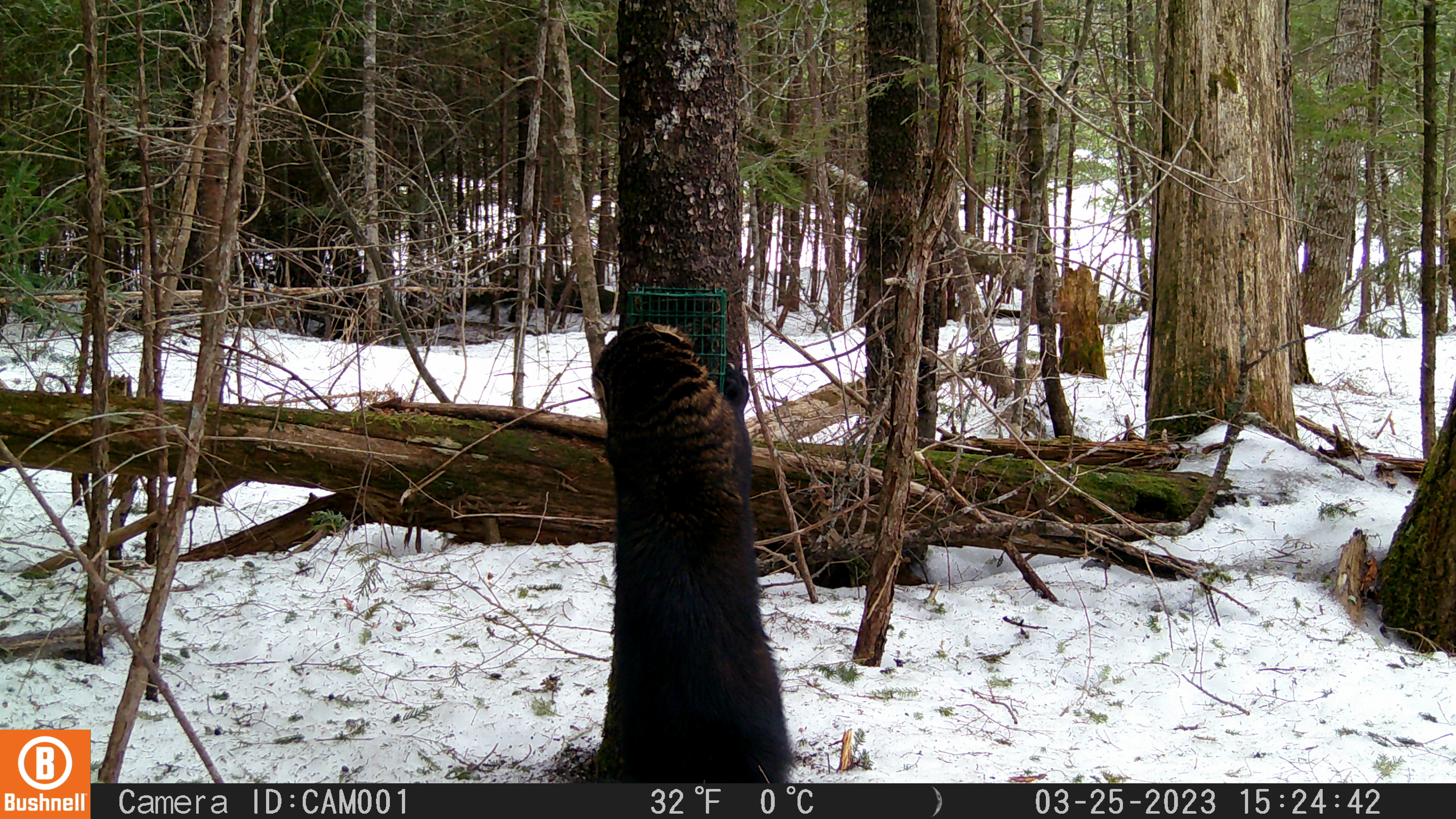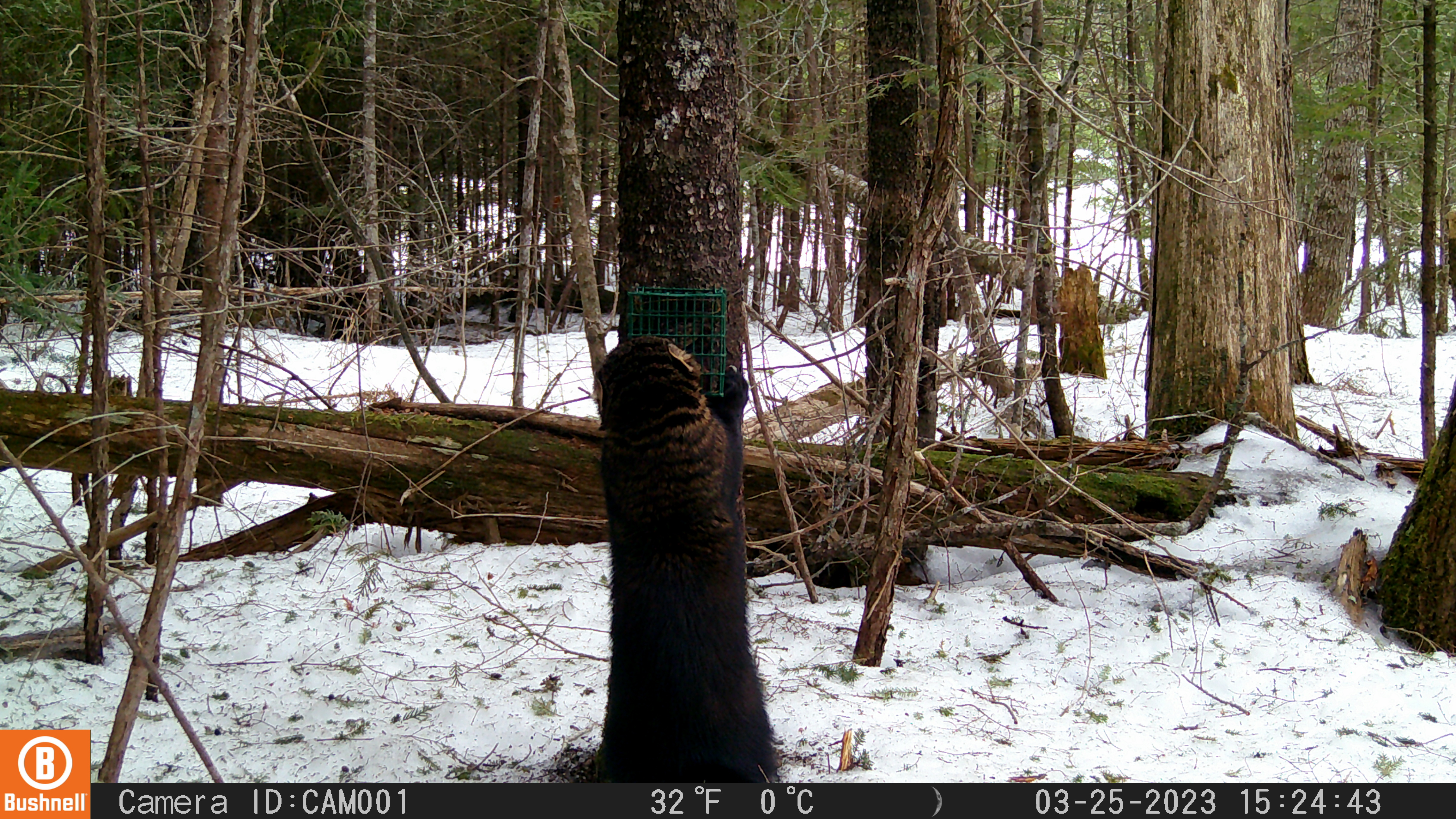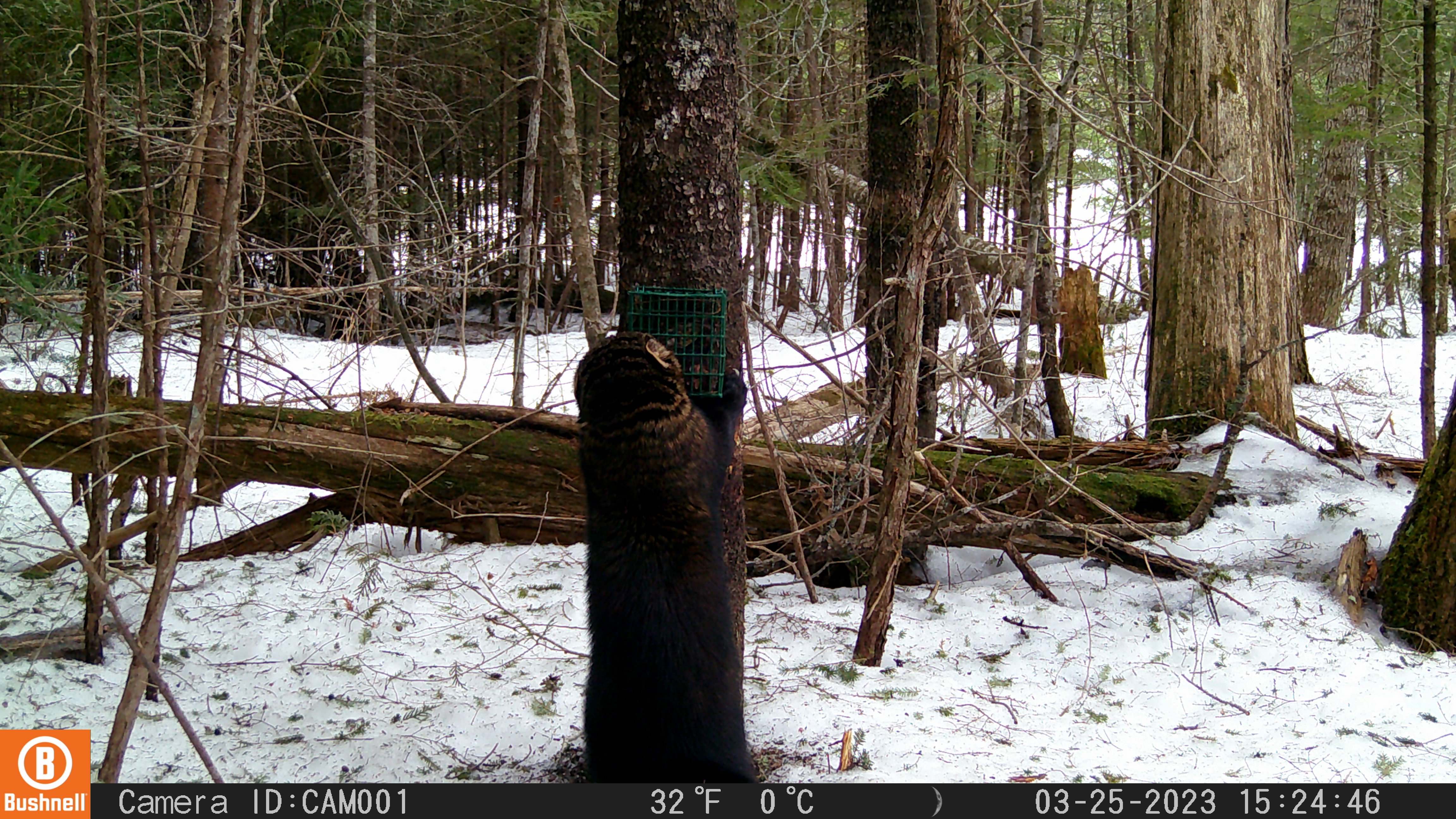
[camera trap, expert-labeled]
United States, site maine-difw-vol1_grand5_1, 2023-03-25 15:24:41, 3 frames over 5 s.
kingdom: Animalia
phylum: Chordata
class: Mammalia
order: Carnivora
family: Mustelidae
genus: Pekania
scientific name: Pekania pennanti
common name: fisher